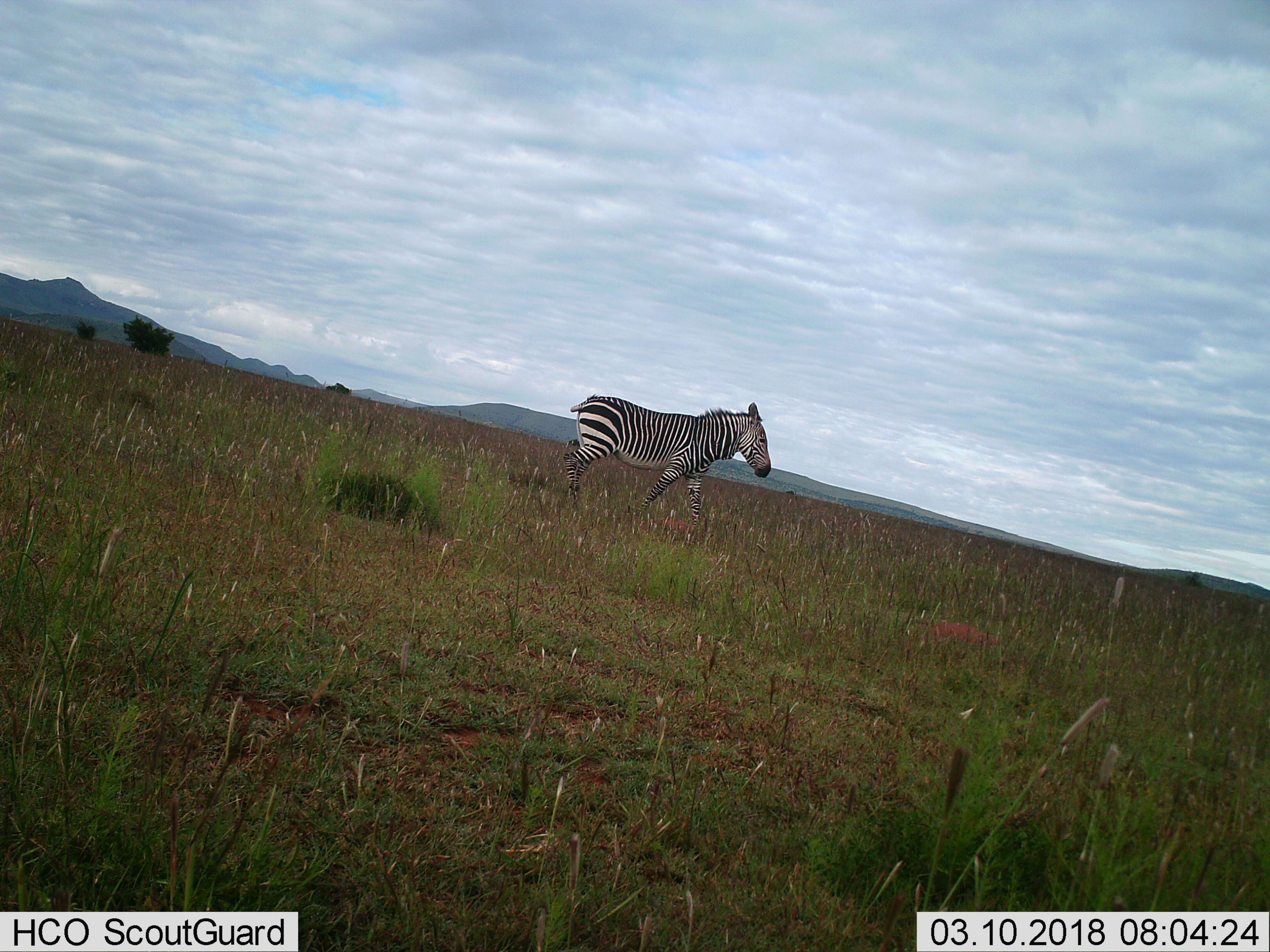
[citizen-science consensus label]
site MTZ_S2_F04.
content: unidentified animal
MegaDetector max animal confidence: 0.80